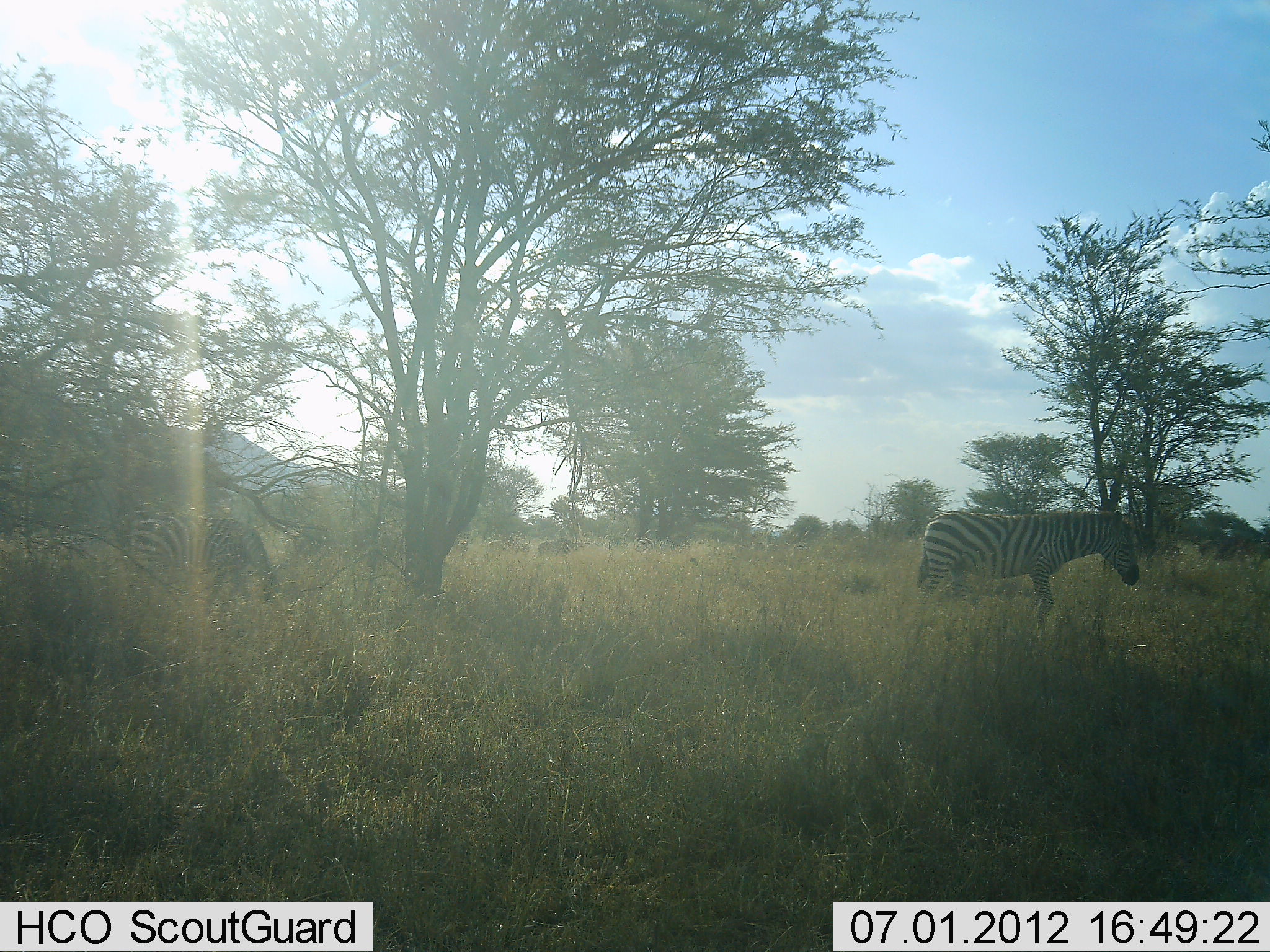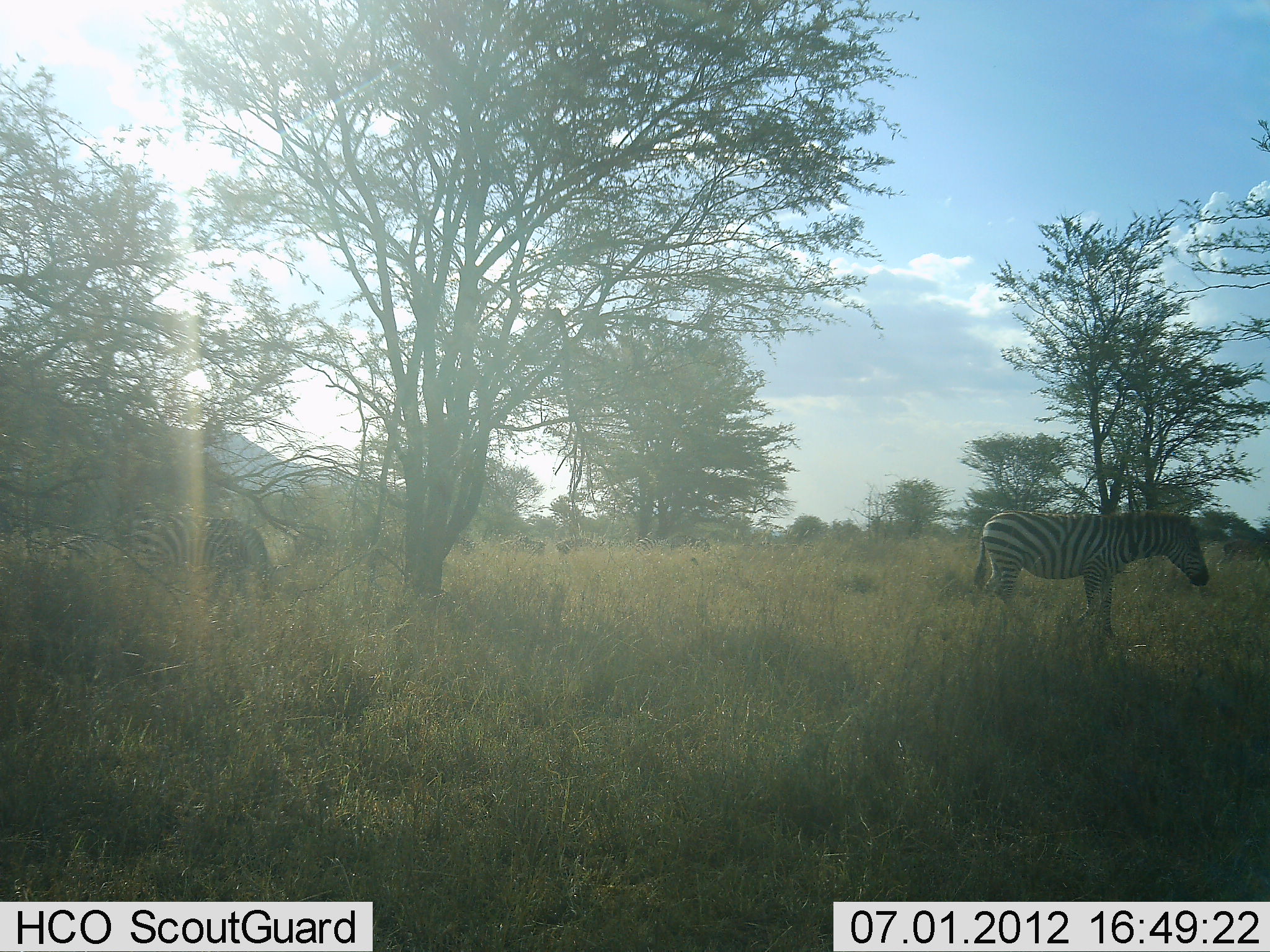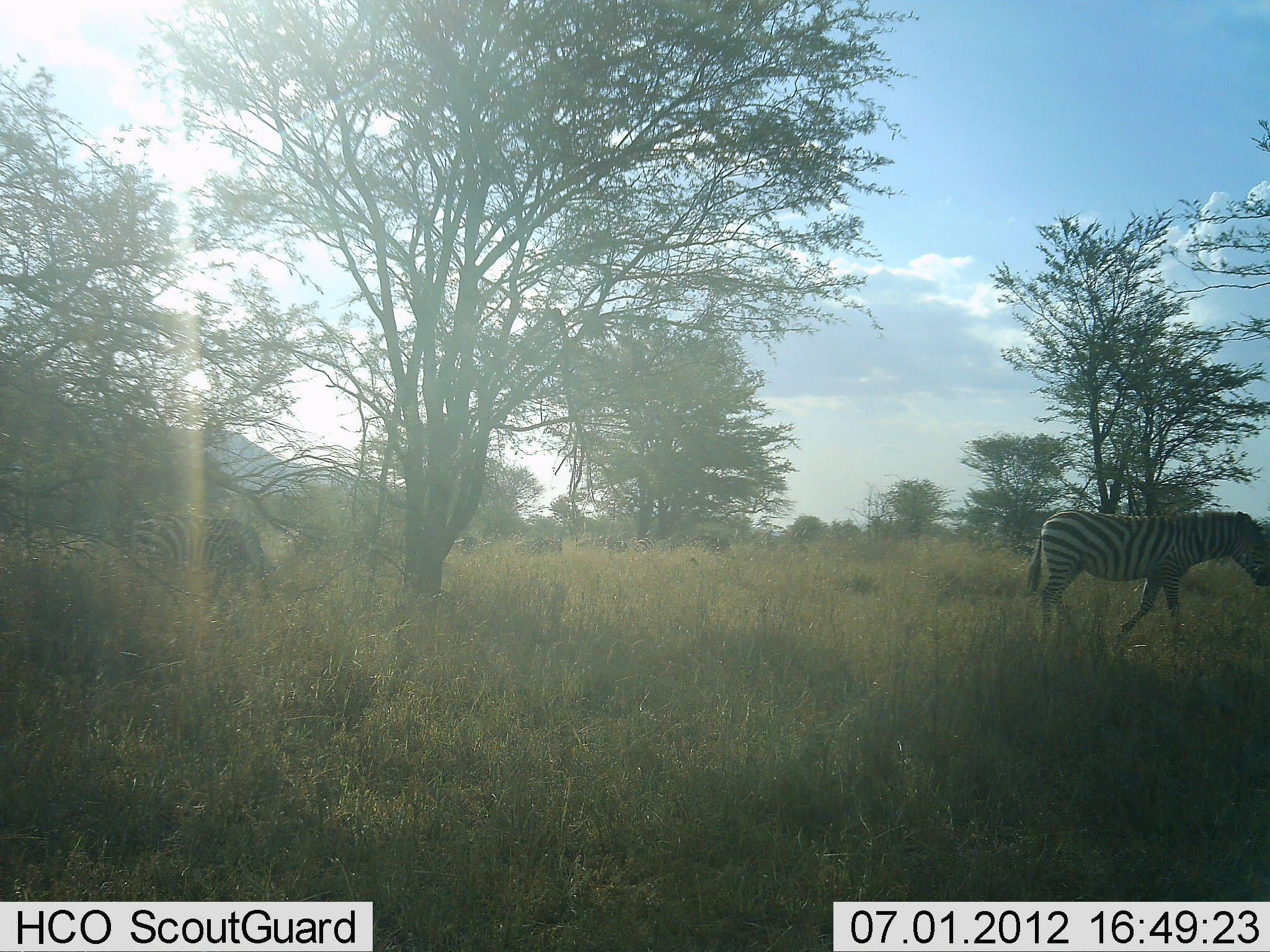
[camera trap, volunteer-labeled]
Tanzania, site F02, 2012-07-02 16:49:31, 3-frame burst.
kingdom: Animalia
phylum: Chordata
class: Mammalia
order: Perissodactyla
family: Equidae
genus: Equus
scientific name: Equus quagga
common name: plains zebra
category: zebra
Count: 2.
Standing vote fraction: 25%.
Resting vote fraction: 0%.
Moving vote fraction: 92%.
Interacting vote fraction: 0%.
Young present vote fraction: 0%.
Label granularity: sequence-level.